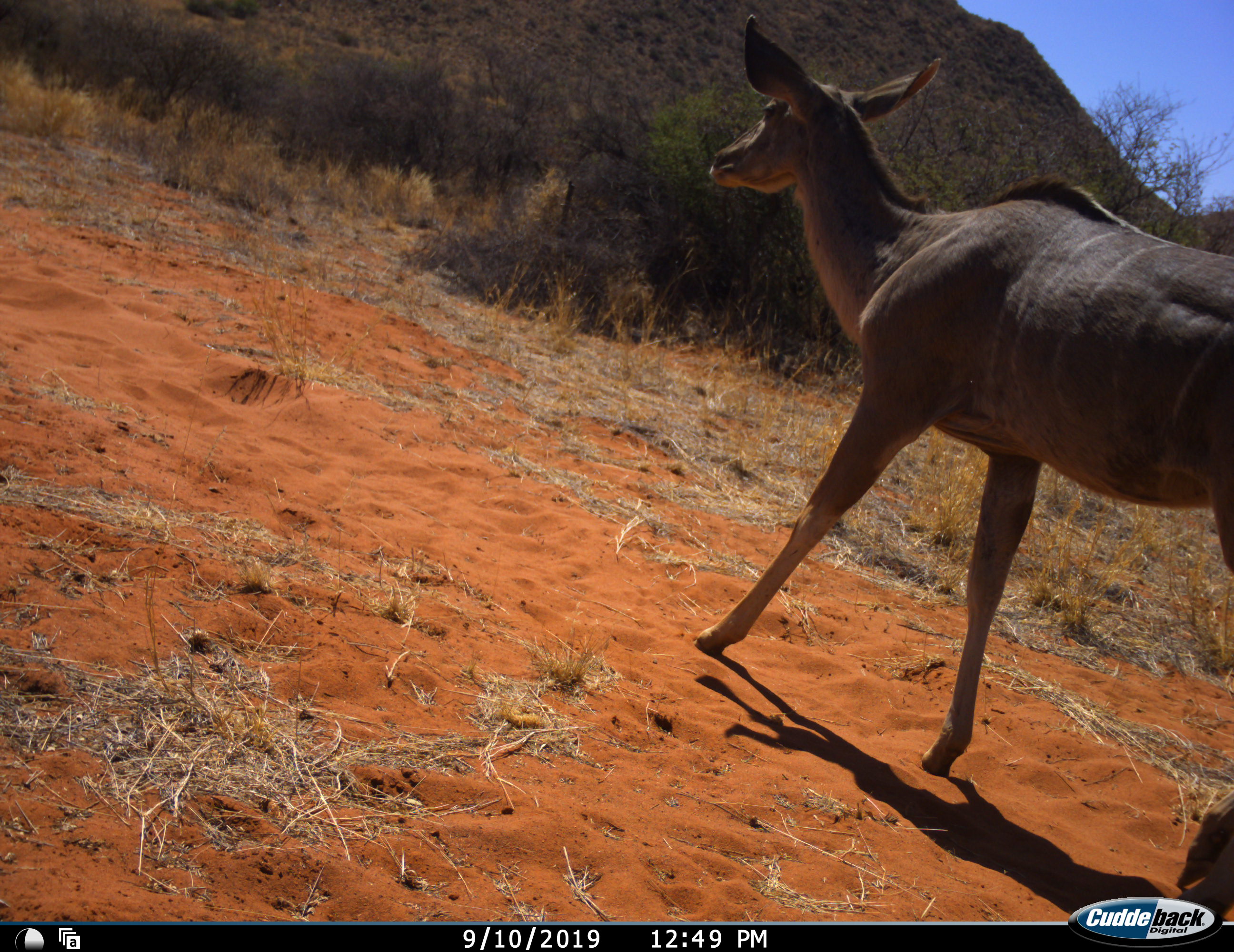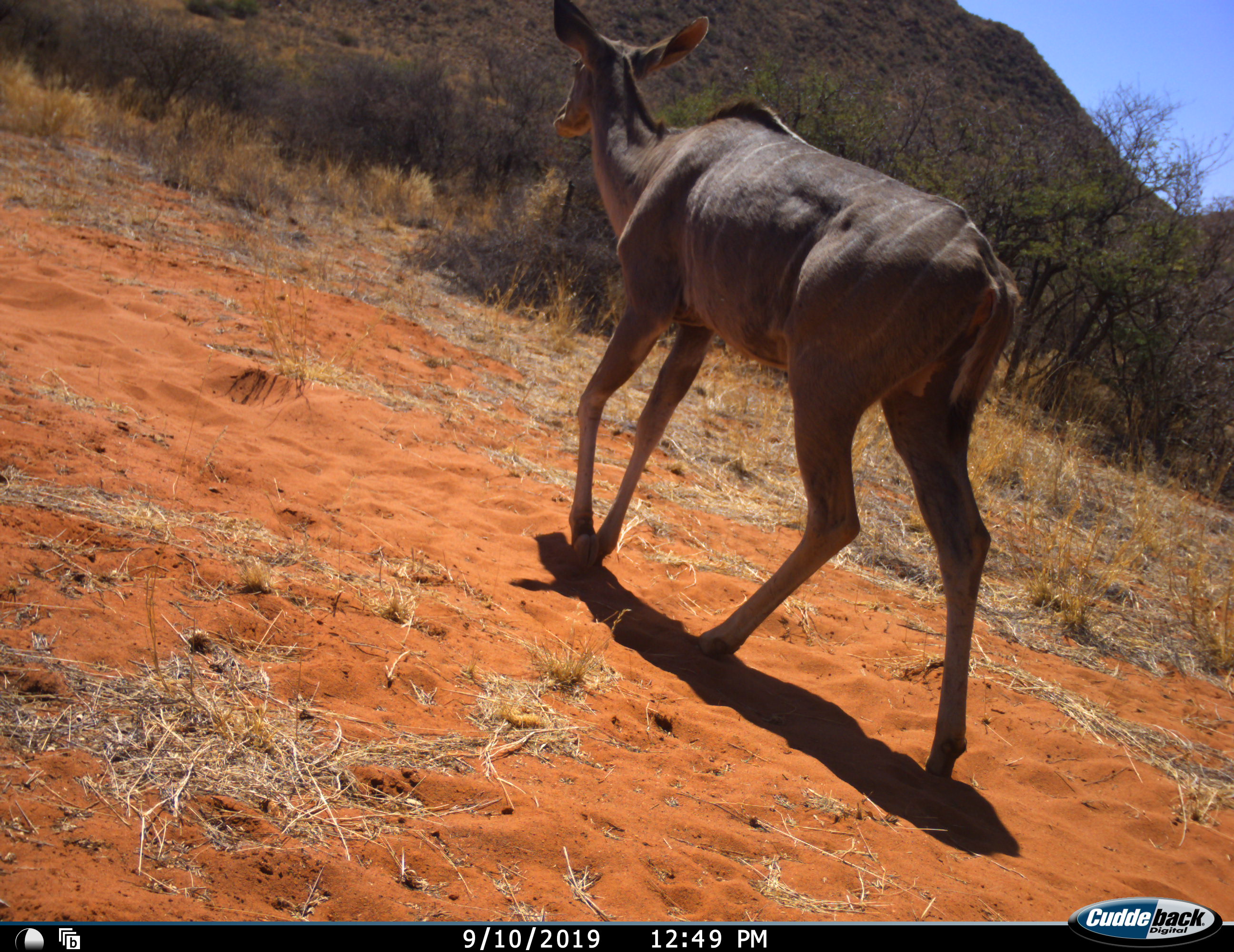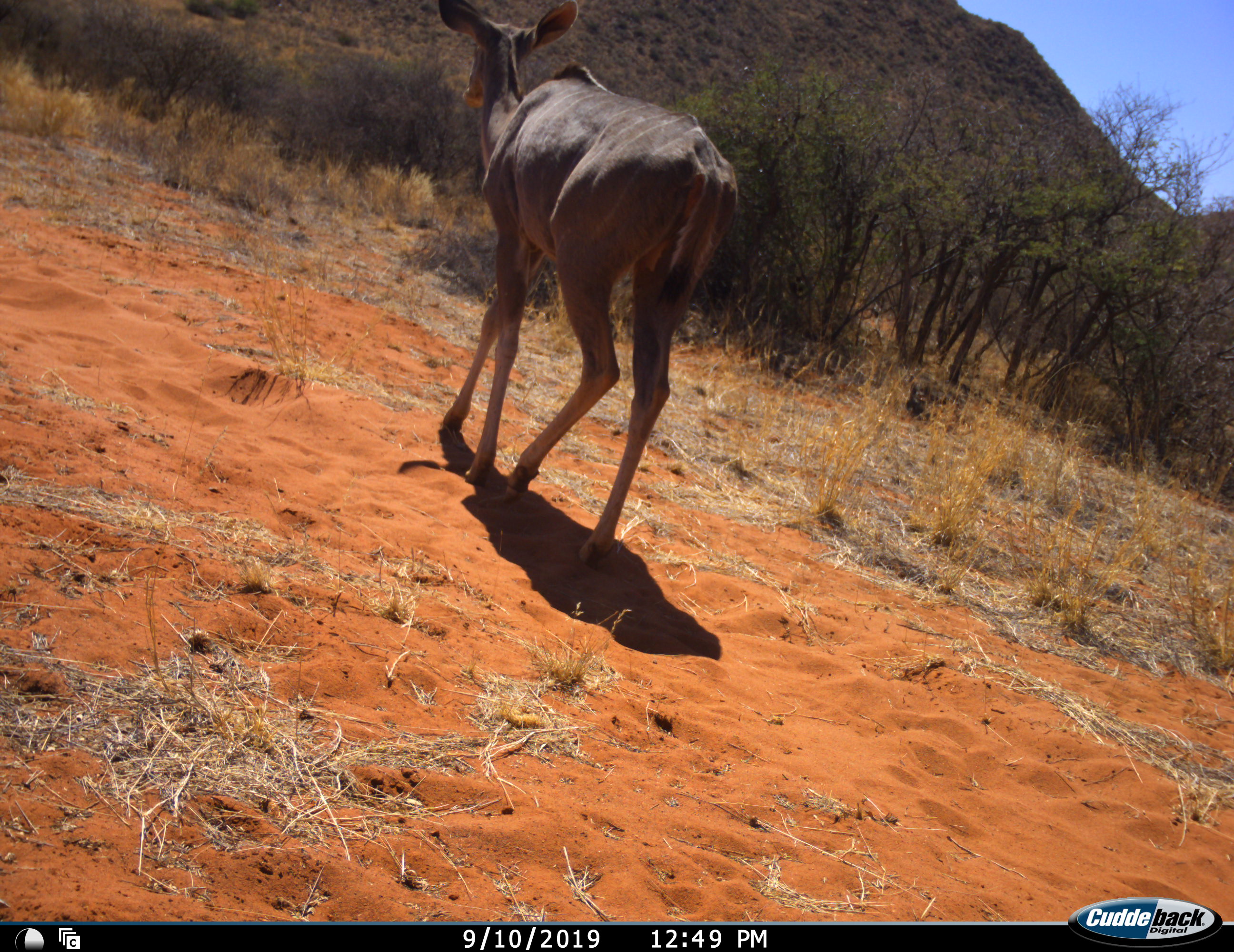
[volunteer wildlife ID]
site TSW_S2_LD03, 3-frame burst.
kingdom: Animalia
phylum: Chordata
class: Mammalia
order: Artiodactyla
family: Bovidae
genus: Tragelaphus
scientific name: Tragelaphus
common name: kudu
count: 1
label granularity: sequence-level